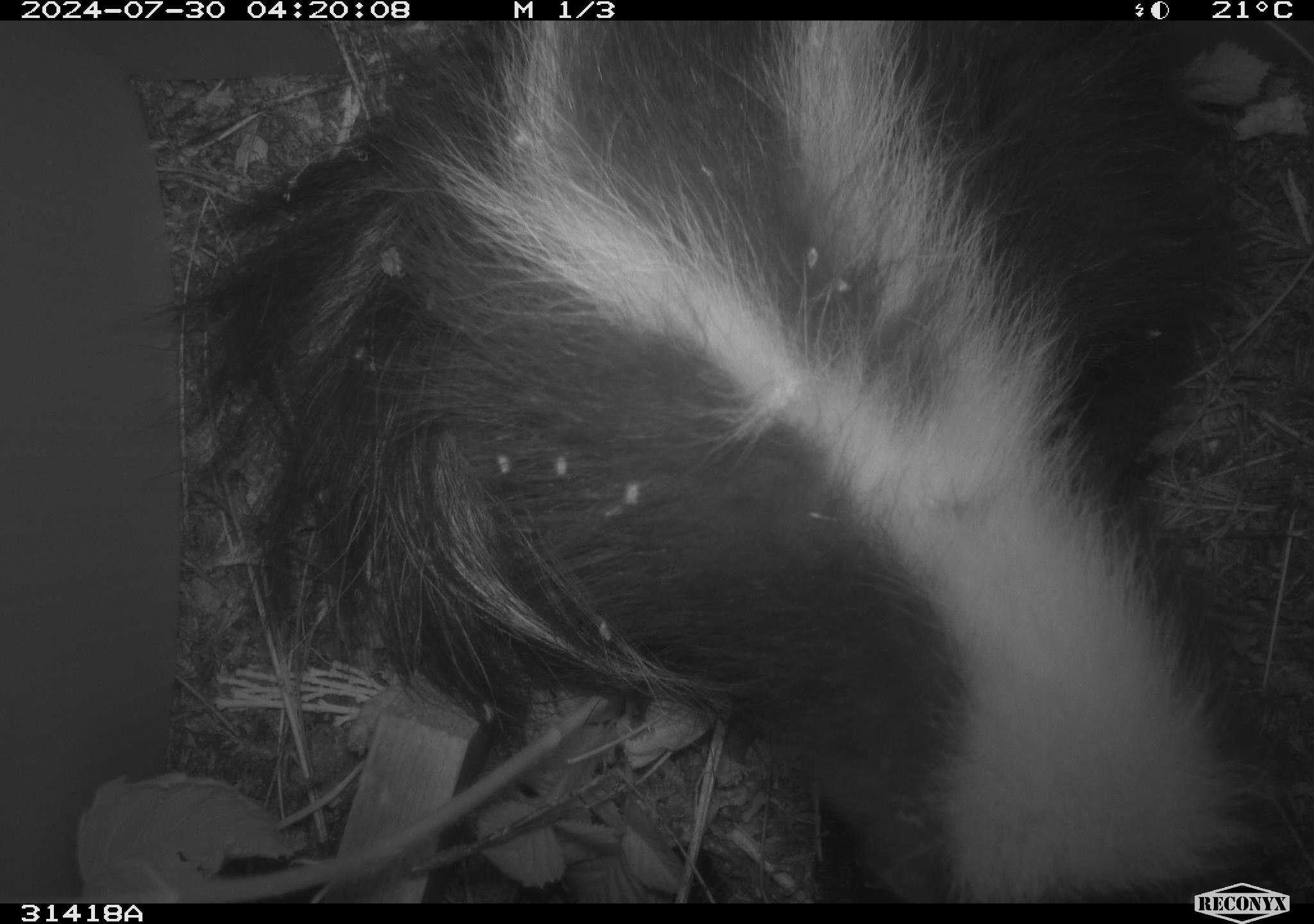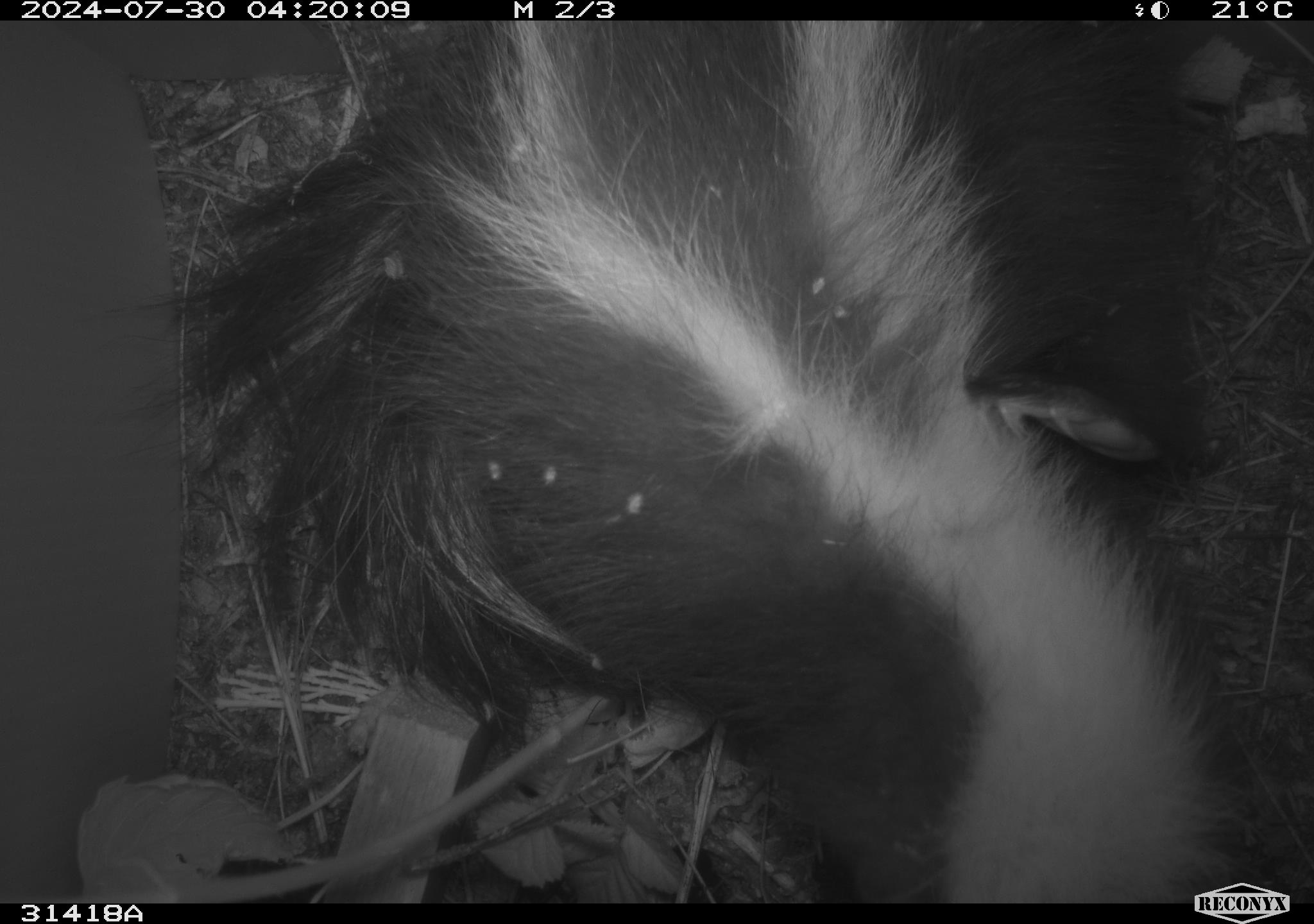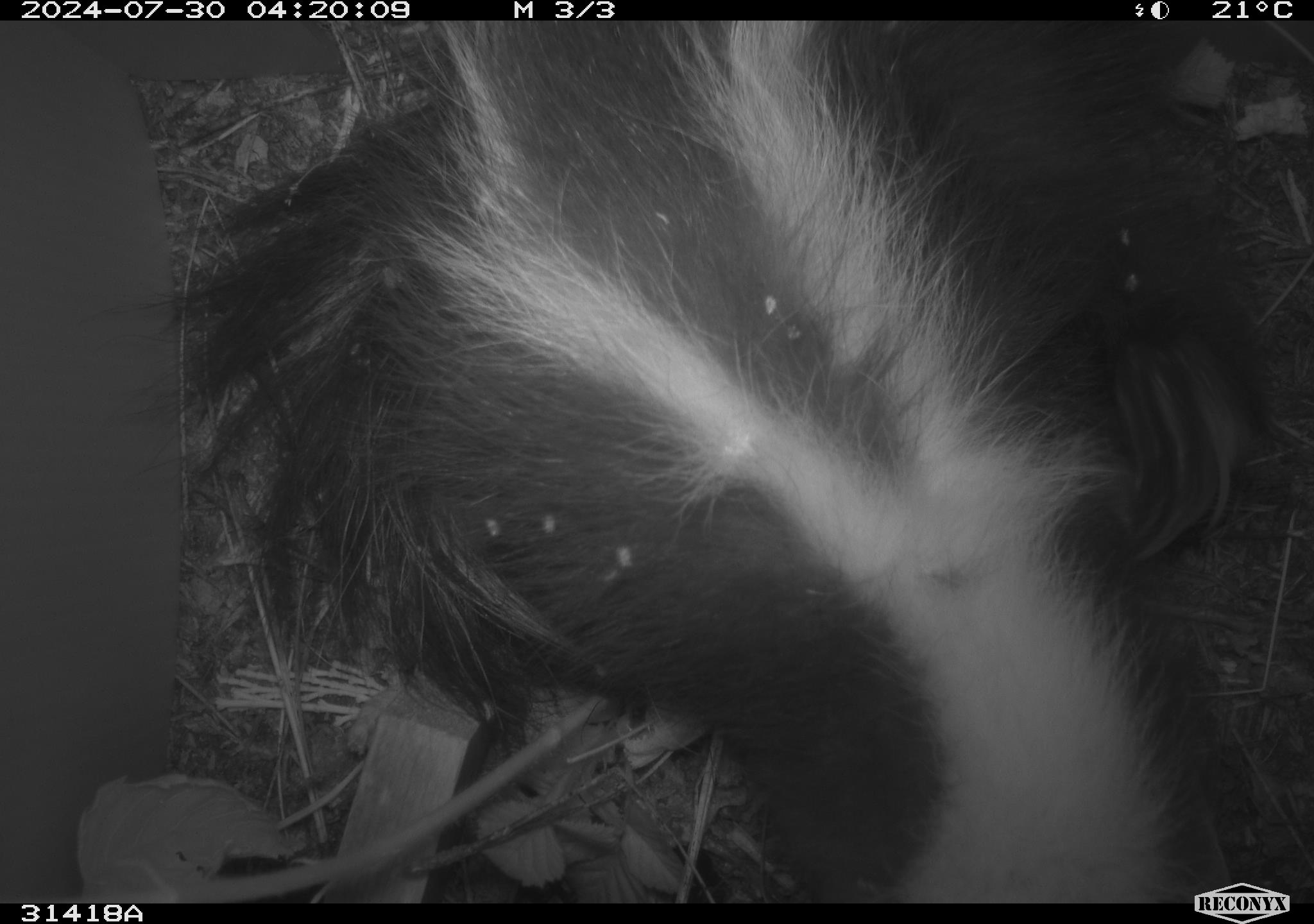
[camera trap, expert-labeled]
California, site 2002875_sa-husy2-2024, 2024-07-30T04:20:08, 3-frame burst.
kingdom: Animalia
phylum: Chordata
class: Mammalia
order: Carnivora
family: Mephitidae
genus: Mephitis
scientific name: Mephitis mephitis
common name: striped skunk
Striped skunk (Mephitis mephitis).